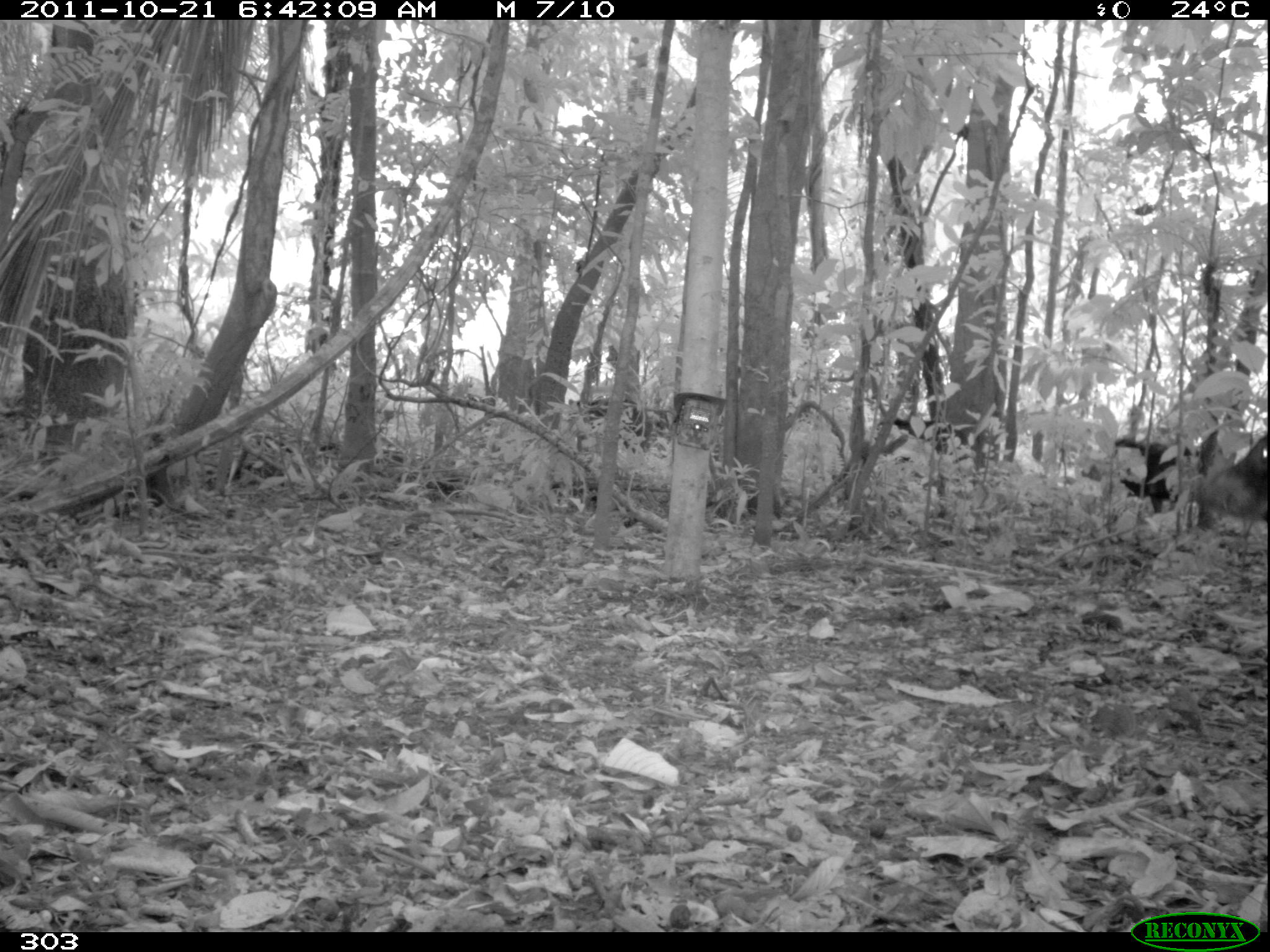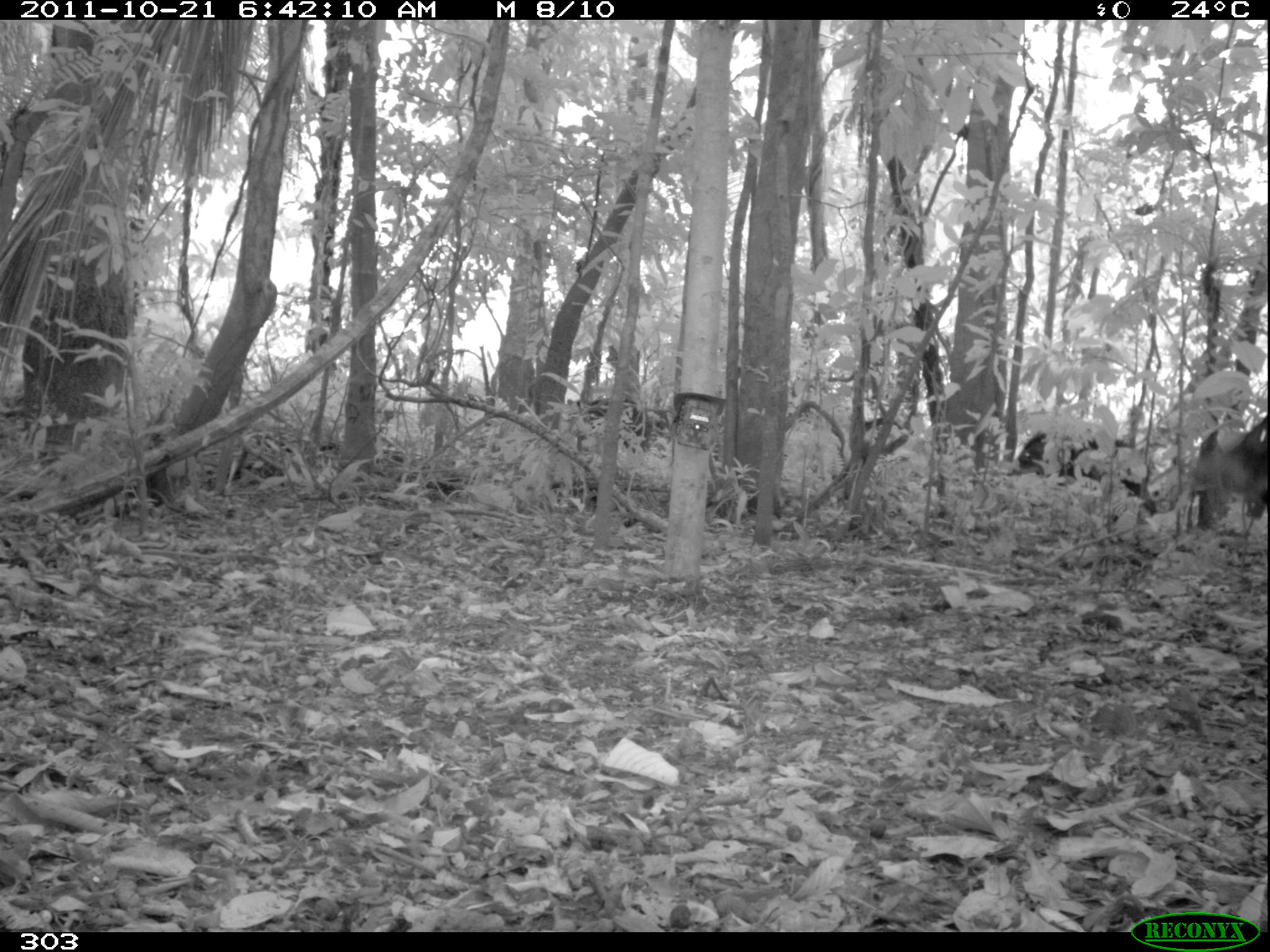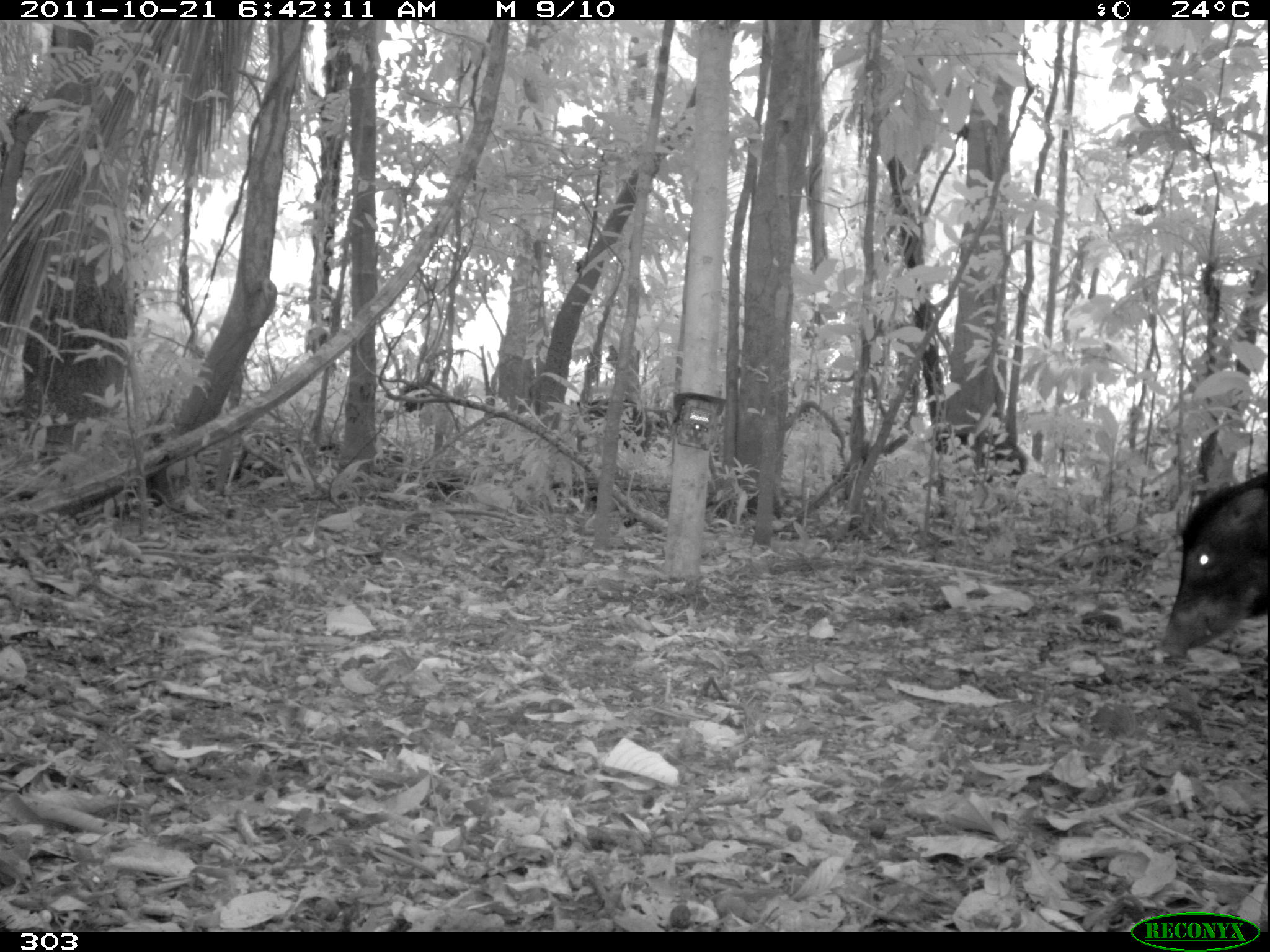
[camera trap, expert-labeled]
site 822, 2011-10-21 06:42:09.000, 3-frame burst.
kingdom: Animalia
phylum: Chordata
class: Mammalia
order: Artiodactyla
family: Tayassuidae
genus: Tayassu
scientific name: Tayassu pecari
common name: white-lipped peccary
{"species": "Tayassu pecari (white-lipped peccary)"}